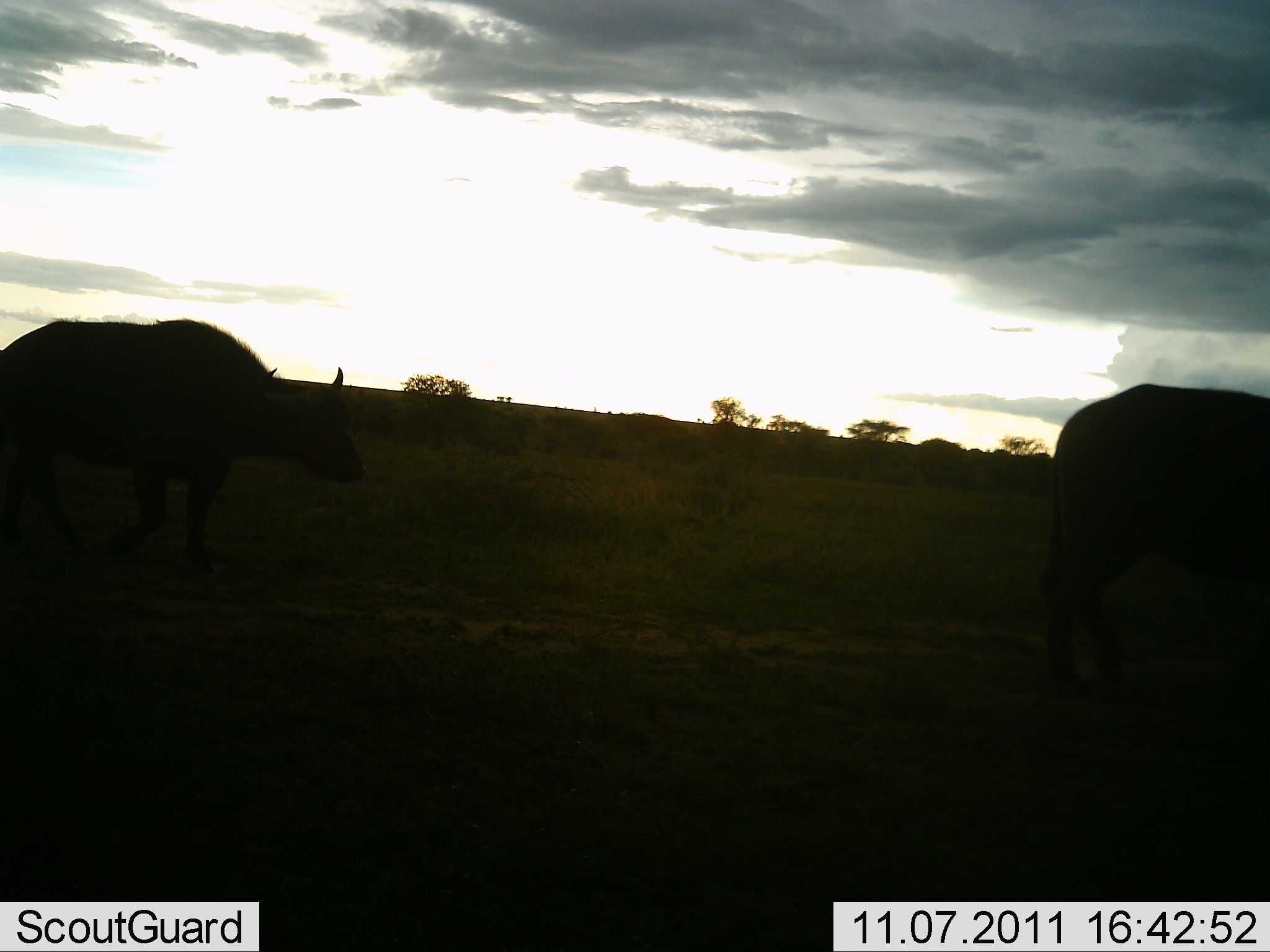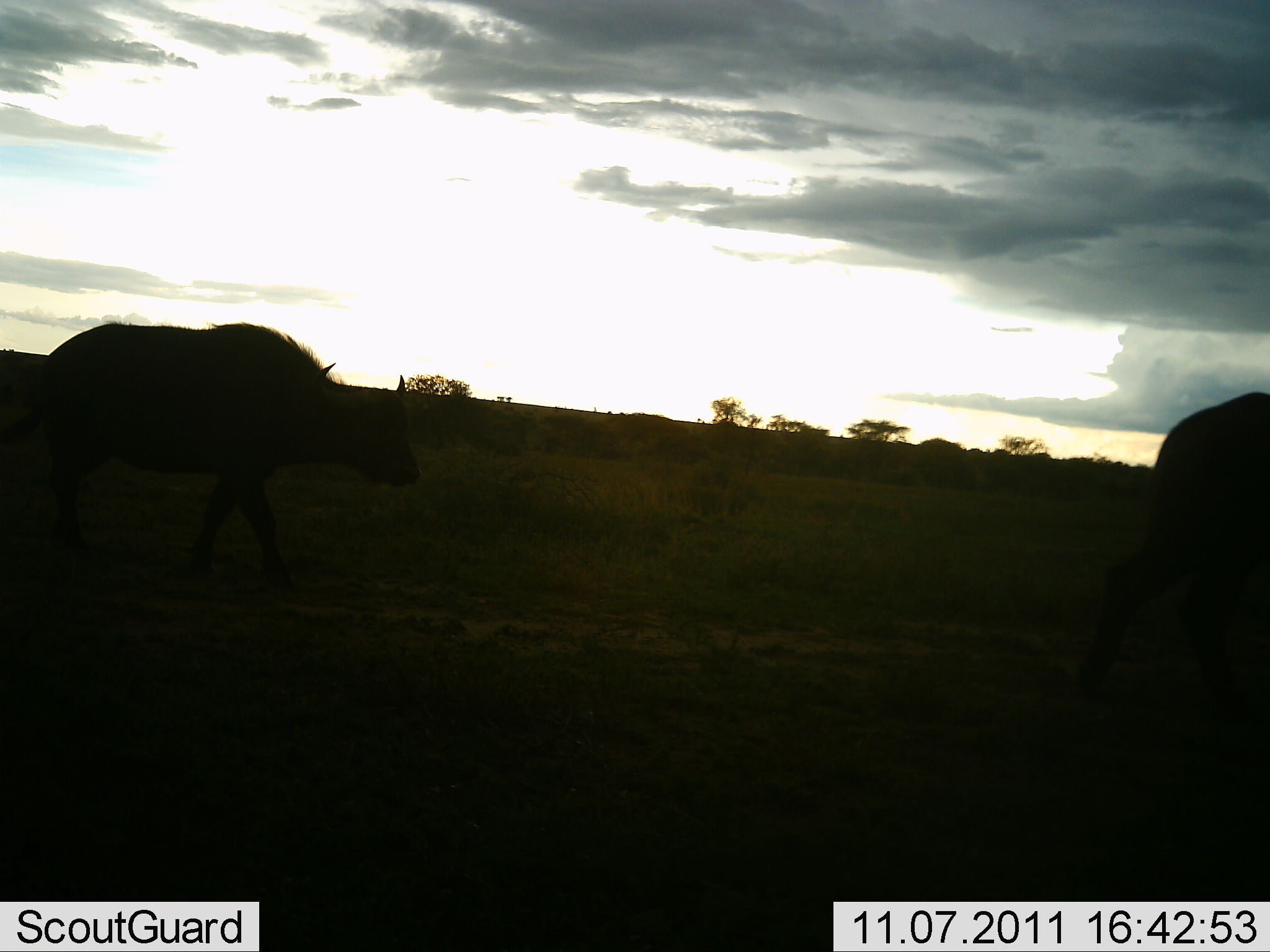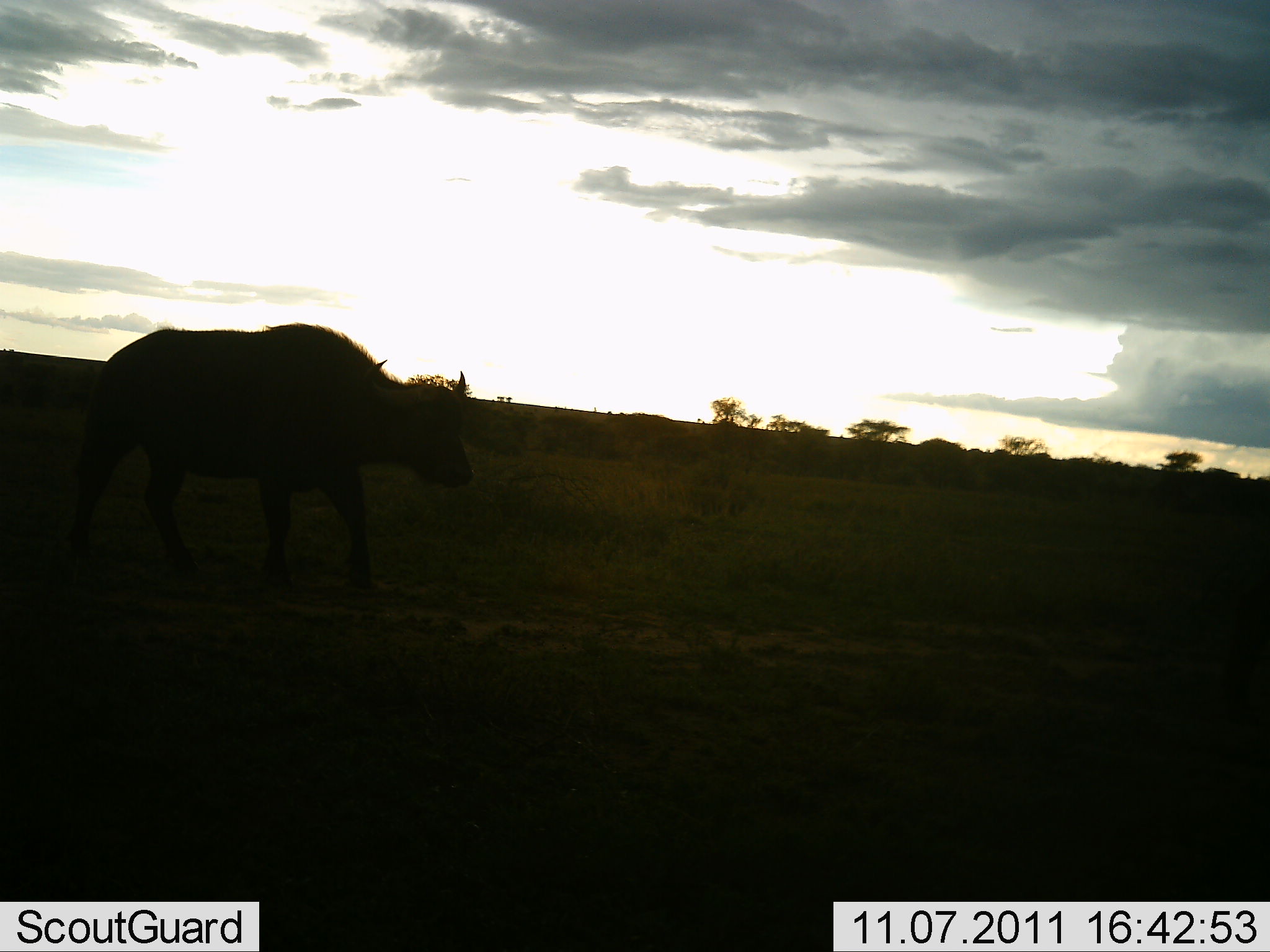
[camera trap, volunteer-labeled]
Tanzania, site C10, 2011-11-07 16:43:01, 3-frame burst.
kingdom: Animalia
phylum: Chordata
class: Mammalia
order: Artiodactyla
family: Bovidae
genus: Syncerus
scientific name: Syncerus caffer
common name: cape buffalo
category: buffalo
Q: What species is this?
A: Buffalo (cape buffalo) (Syncerus caffer).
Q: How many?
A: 2.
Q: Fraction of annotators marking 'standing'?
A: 0%.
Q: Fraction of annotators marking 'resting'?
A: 0%.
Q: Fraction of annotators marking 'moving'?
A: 100%.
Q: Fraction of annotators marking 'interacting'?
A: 0%.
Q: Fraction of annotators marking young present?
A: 0%.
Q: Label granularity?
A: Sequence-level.